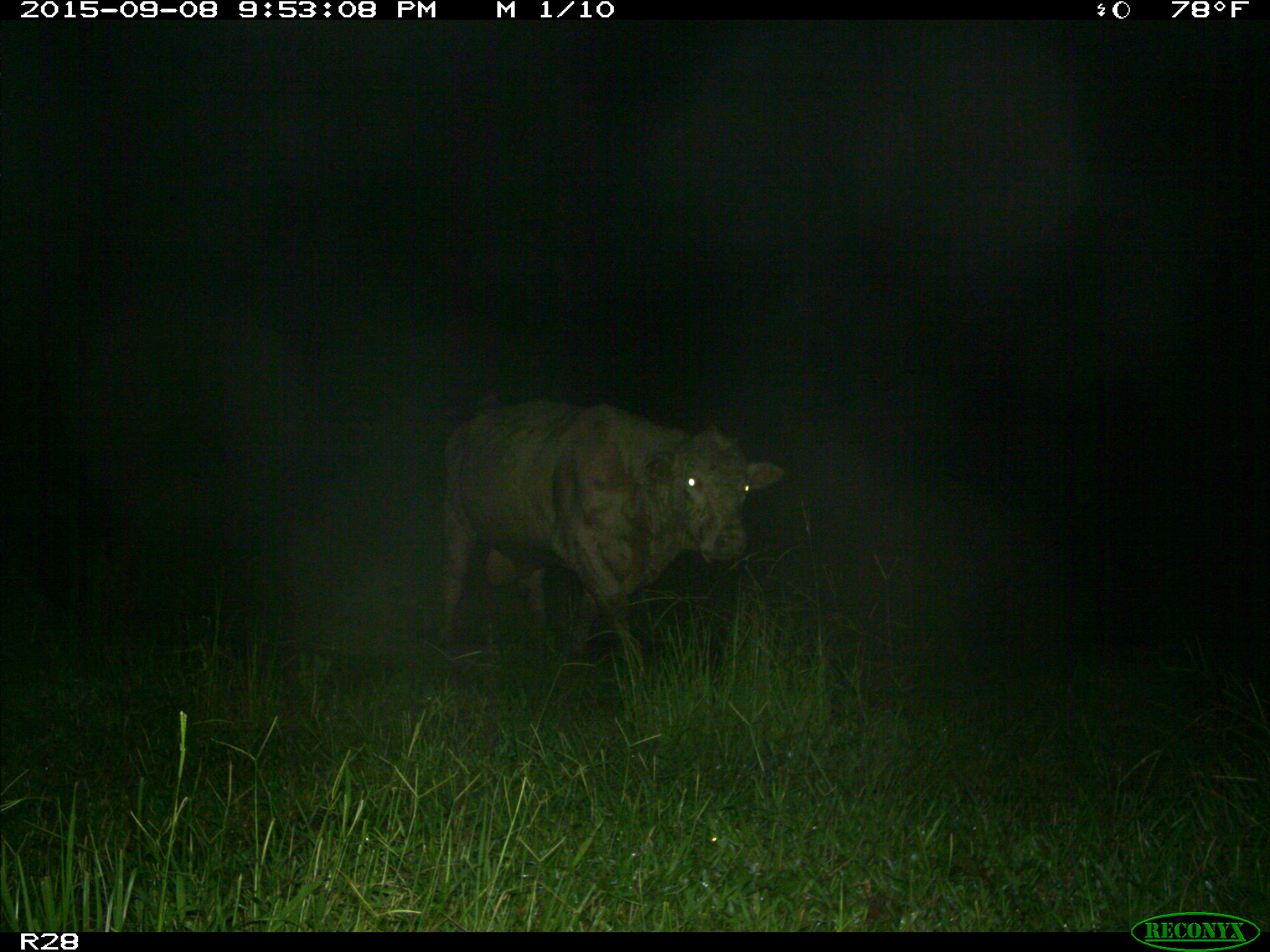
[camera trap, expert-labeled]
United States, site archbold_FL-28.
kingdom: Animalia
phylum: Chordata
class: Mammalia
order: Artiodactyla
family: Bovidae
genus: Bos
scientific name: Bos taurus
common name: domestic cow